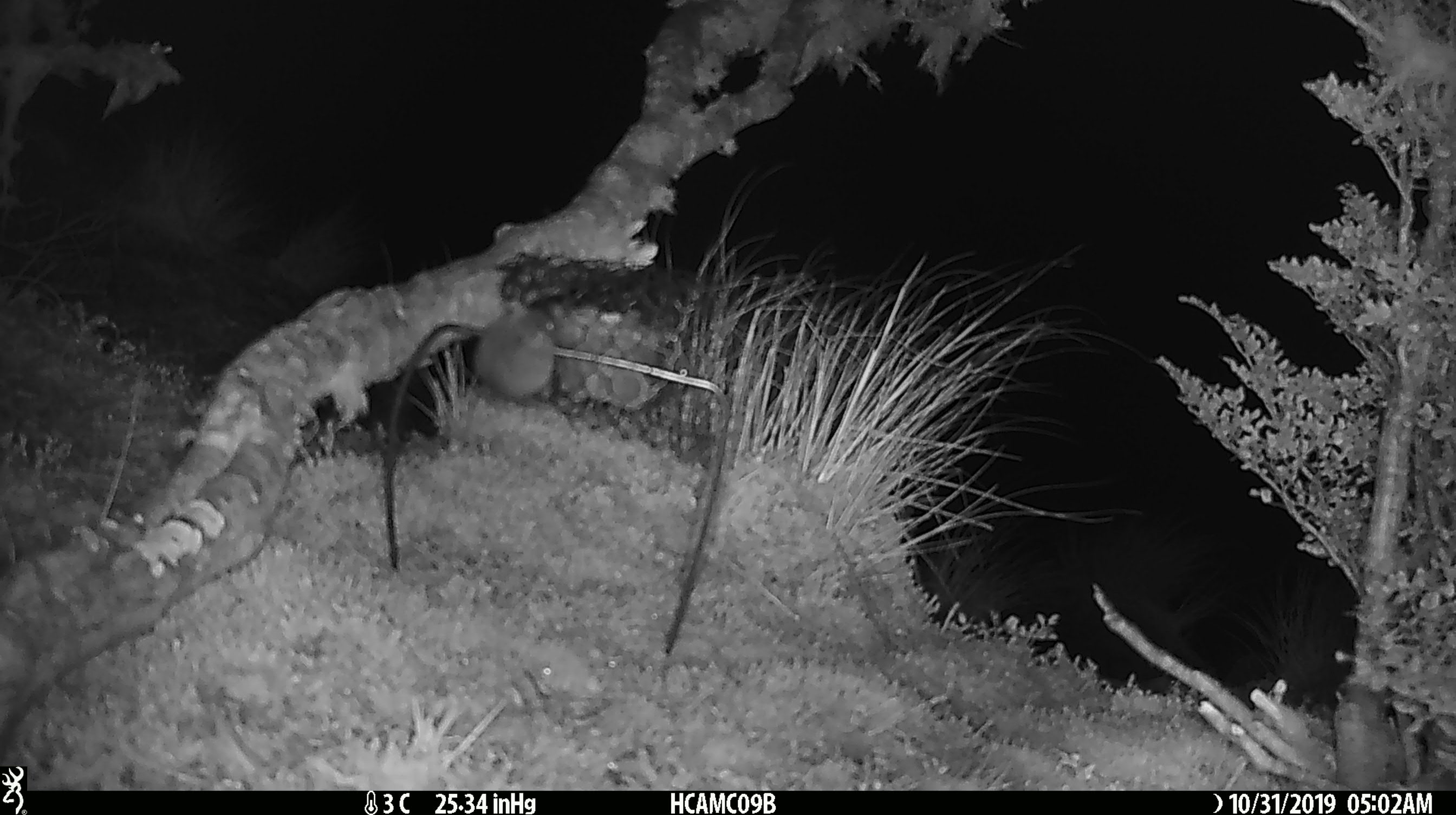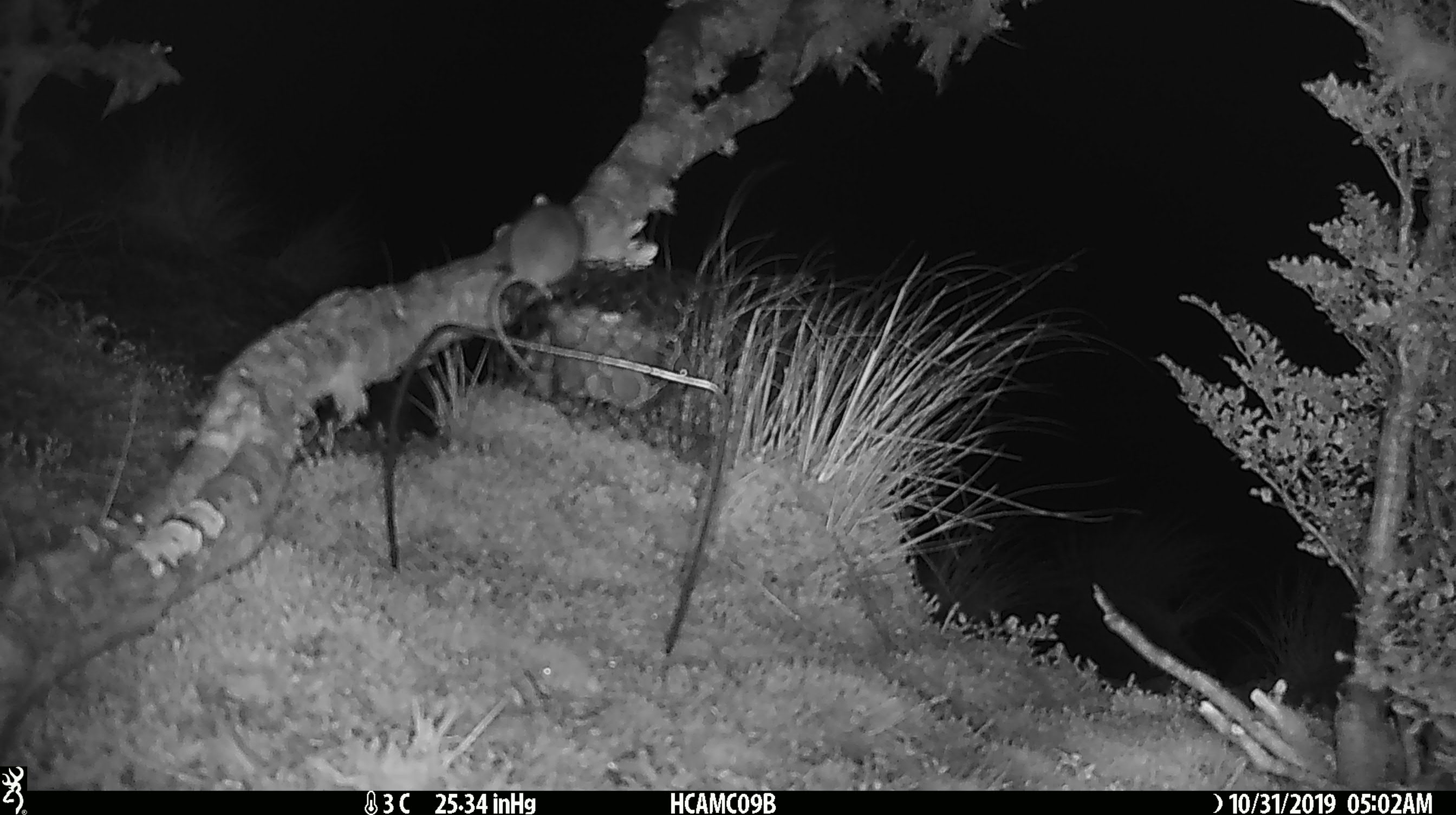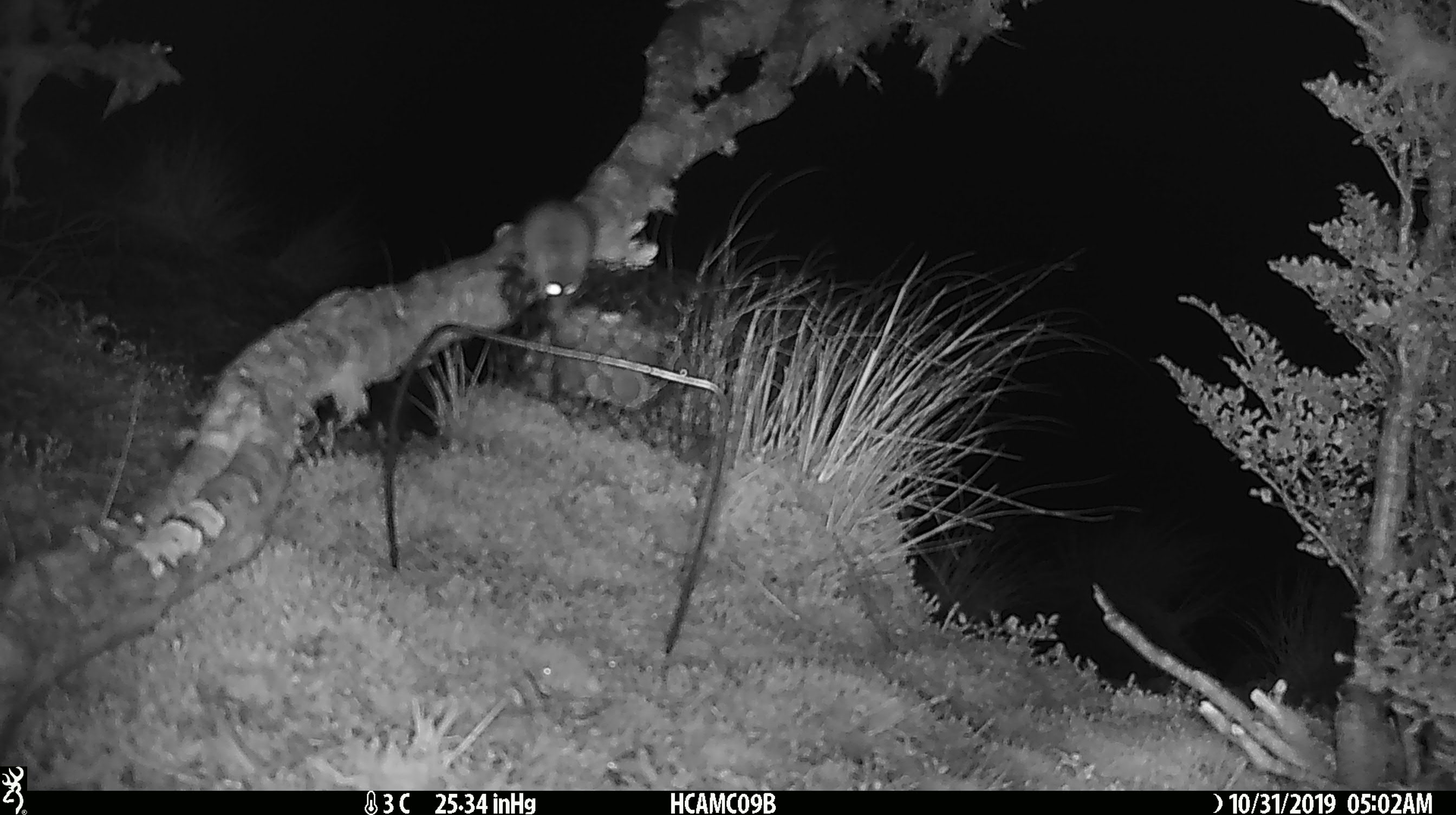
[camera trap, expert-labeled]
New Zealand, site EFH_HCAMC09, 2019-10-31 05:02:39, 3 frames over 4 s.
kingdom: Animalia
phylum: Chordata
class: Mammalia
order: Rodentia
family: Muridae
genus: Mus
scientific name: Mus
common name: mouse